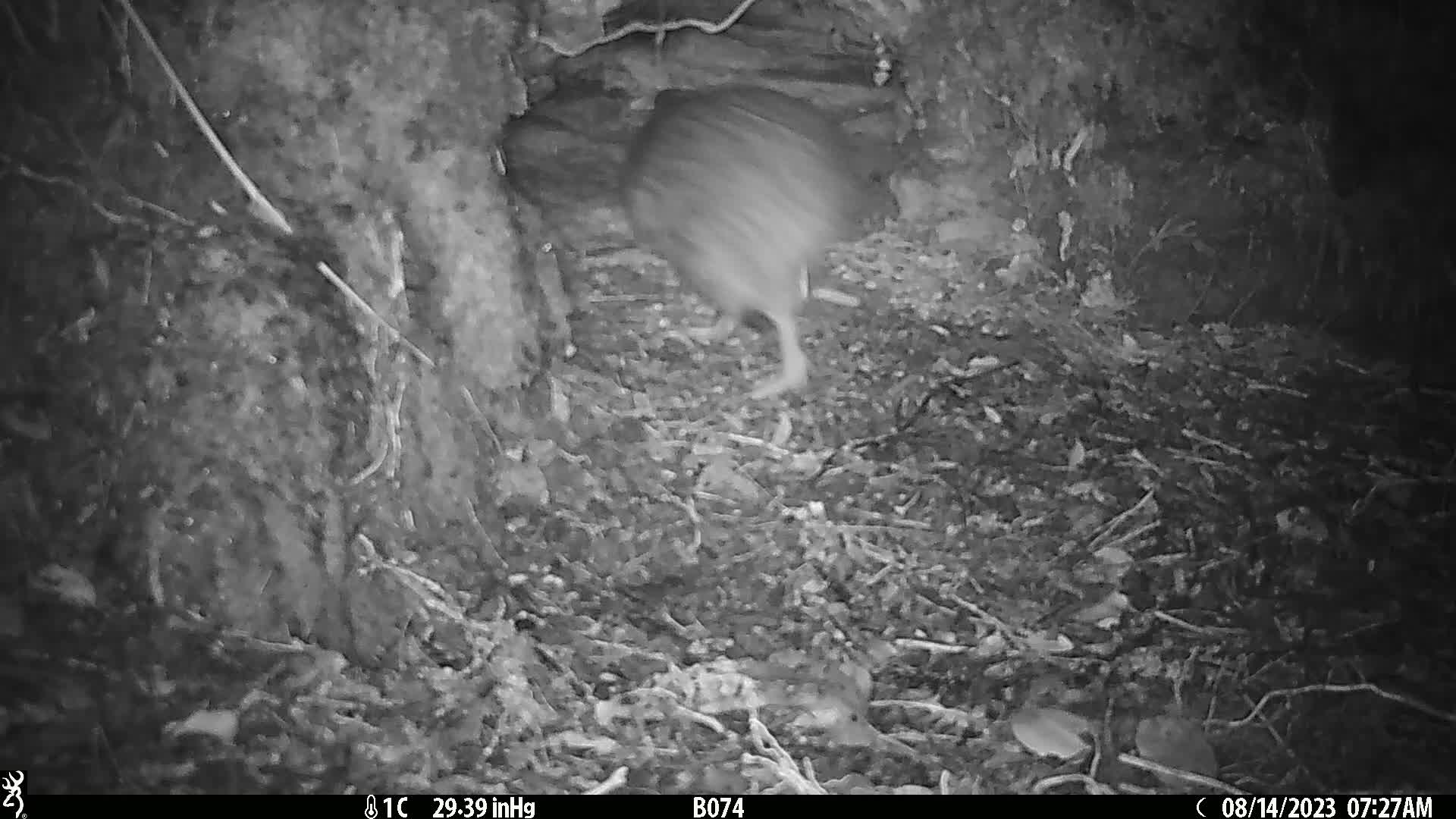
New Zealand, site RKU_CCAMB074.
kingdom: Animalia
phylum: Chordata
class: Aves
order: Apterygiformes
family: Apterygidae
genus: Apteryx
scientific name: Apteryx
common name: kiwi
Kiwi (Apteryx).